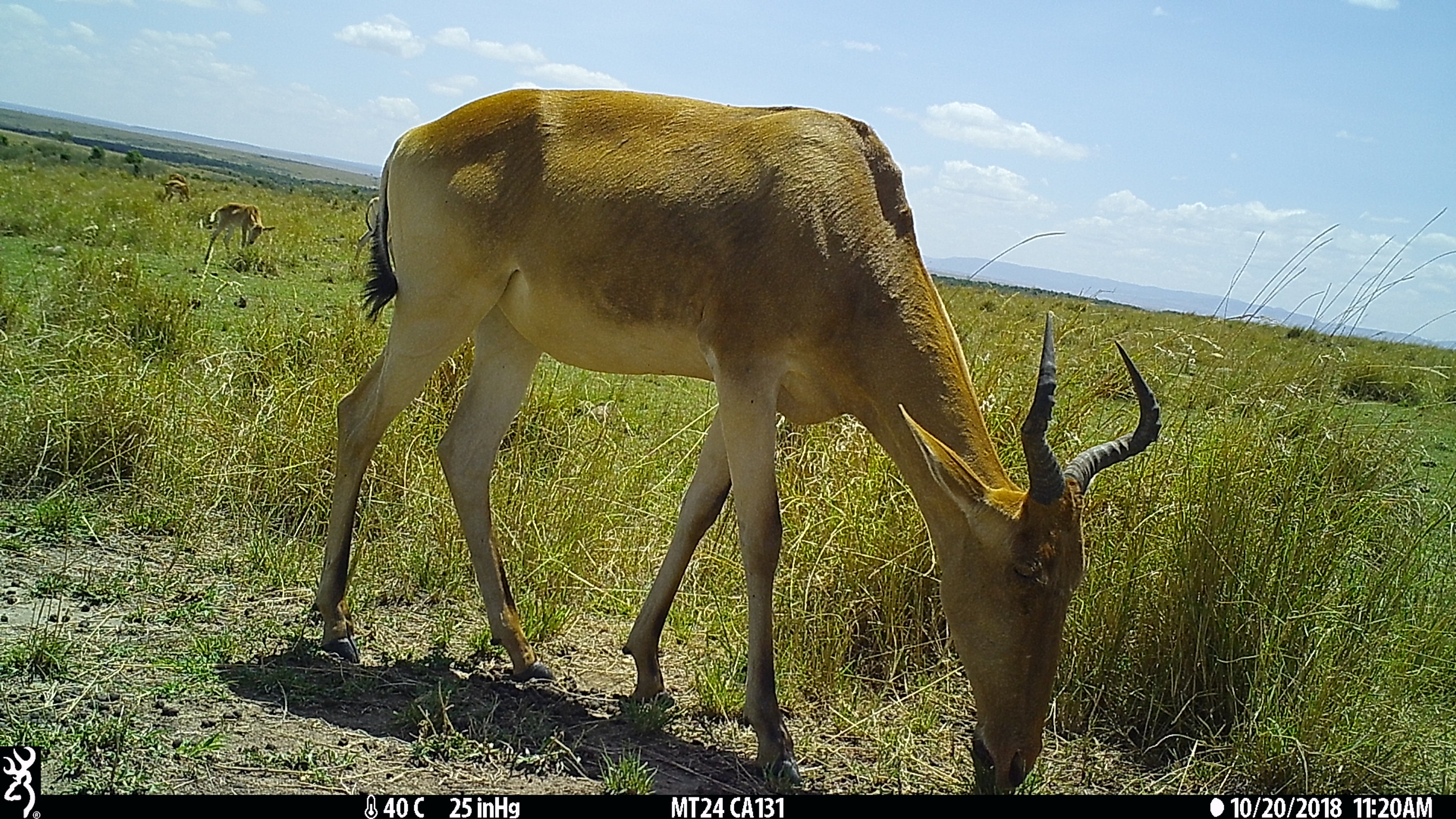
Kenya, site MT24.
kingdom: Animalia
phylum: Chordata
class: Mammalia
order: Artiodactyla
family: Bovidae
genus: Alcelaphus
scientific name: Alcelaphus buselaphus cokii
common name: coke's hartebeest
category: hartebeest cokes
Hartebeest cokes (coke's hartebeest) (Alcelaphus buselaphus cokii).